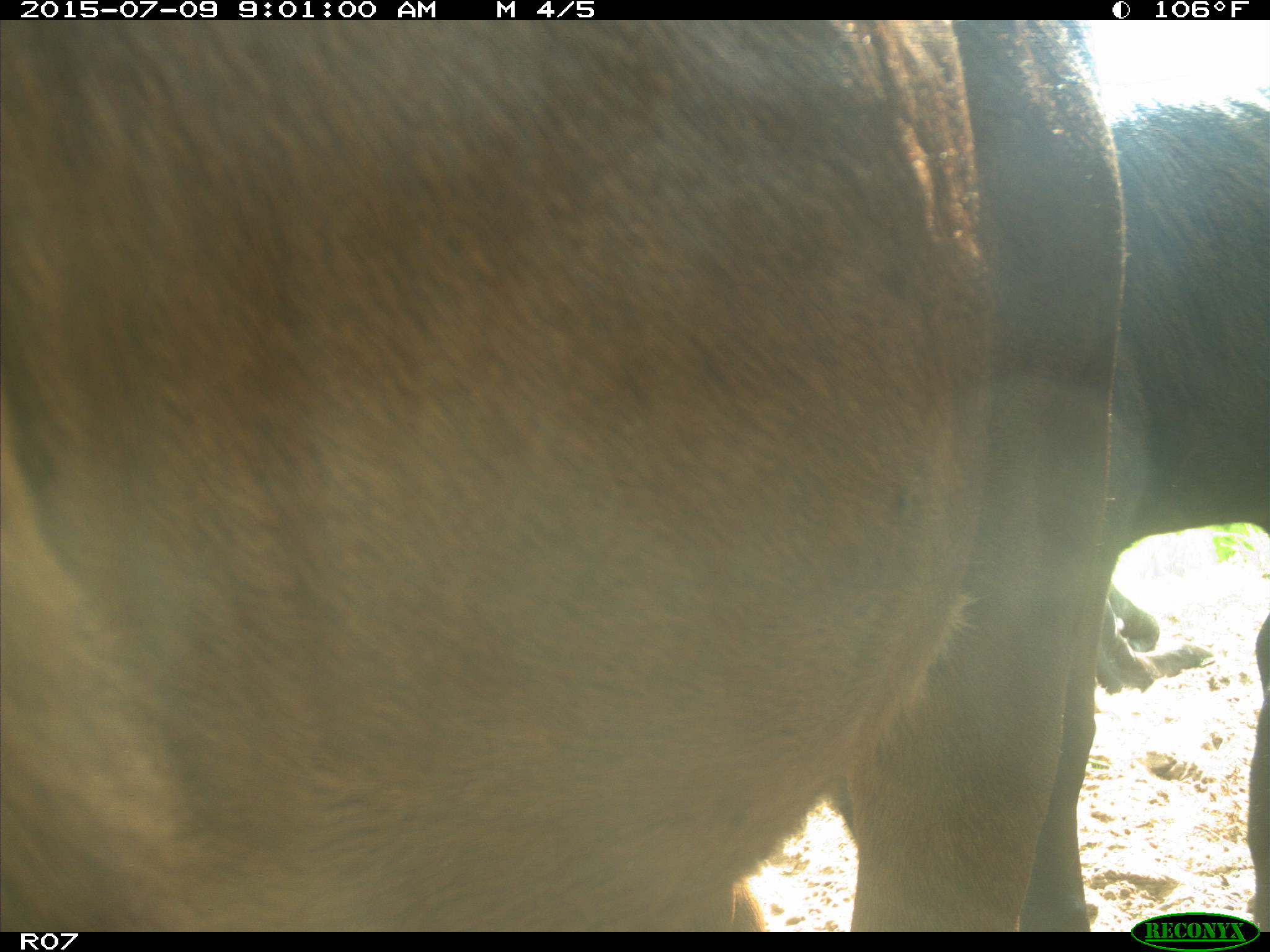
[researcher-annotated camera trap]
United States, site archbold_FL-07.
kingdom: Animalia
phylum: Chordata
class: Mammalia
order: Artiodactyla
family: Bovidae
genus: Bos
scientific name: Bos taurus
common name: domestic cow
Bos taurus (domestic cow).